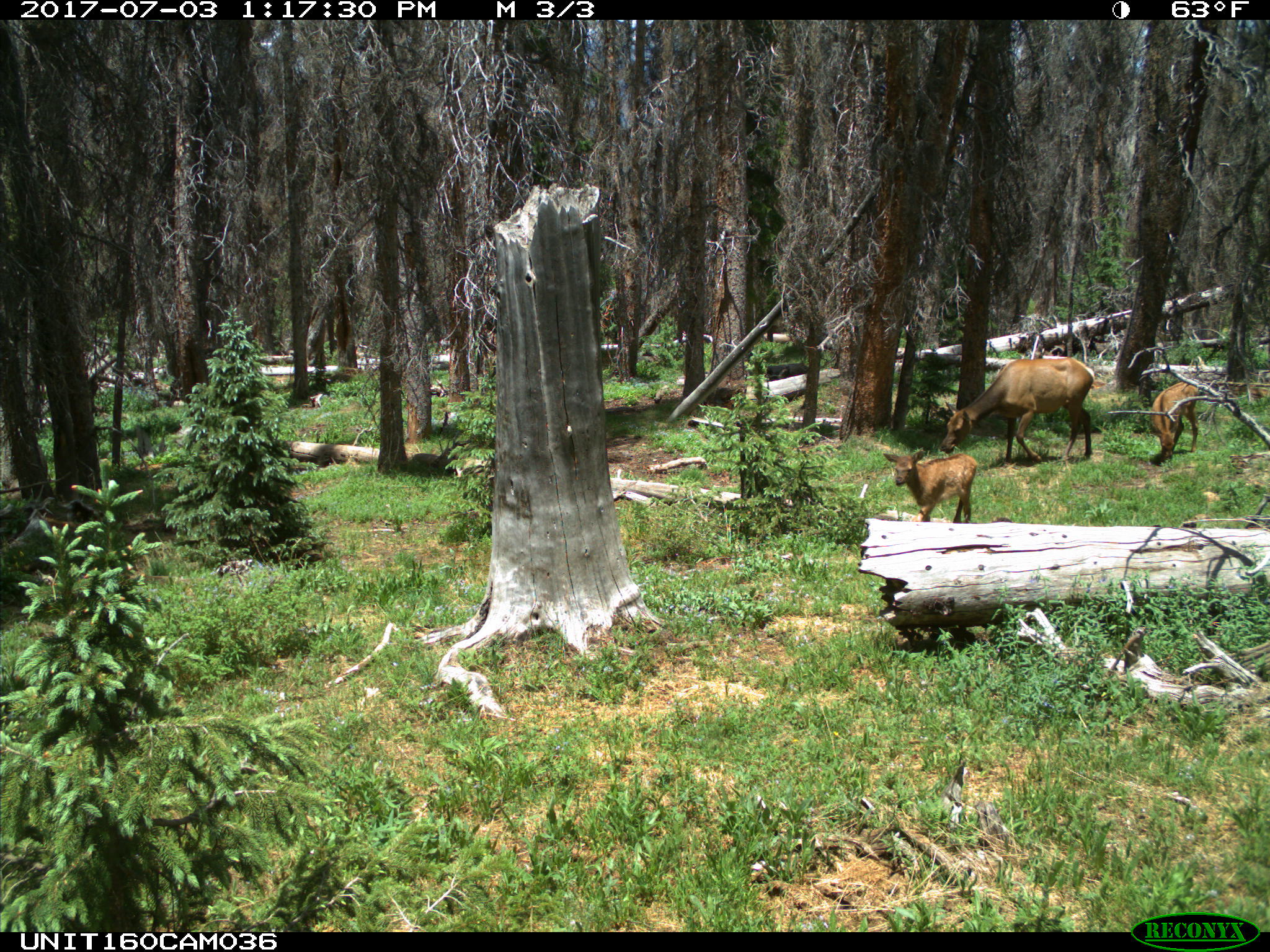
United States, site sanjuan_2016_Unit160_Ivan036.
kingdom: Animalia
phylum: Chordata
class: Mammalia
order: Artiodactyla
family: Cervidae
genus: Cervus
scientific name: Cervus elaphus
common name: red deer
Cervus elaphus (red deer).